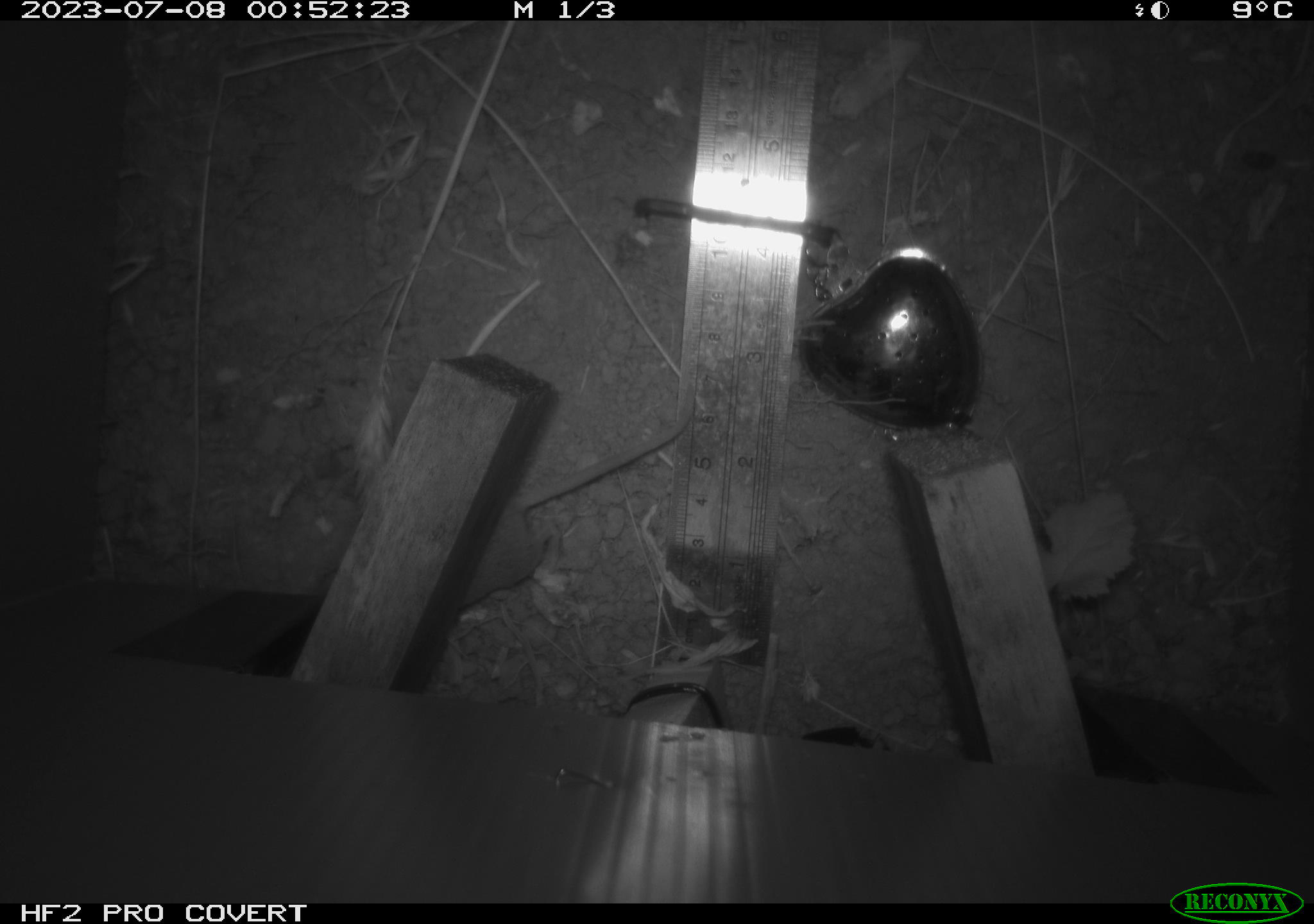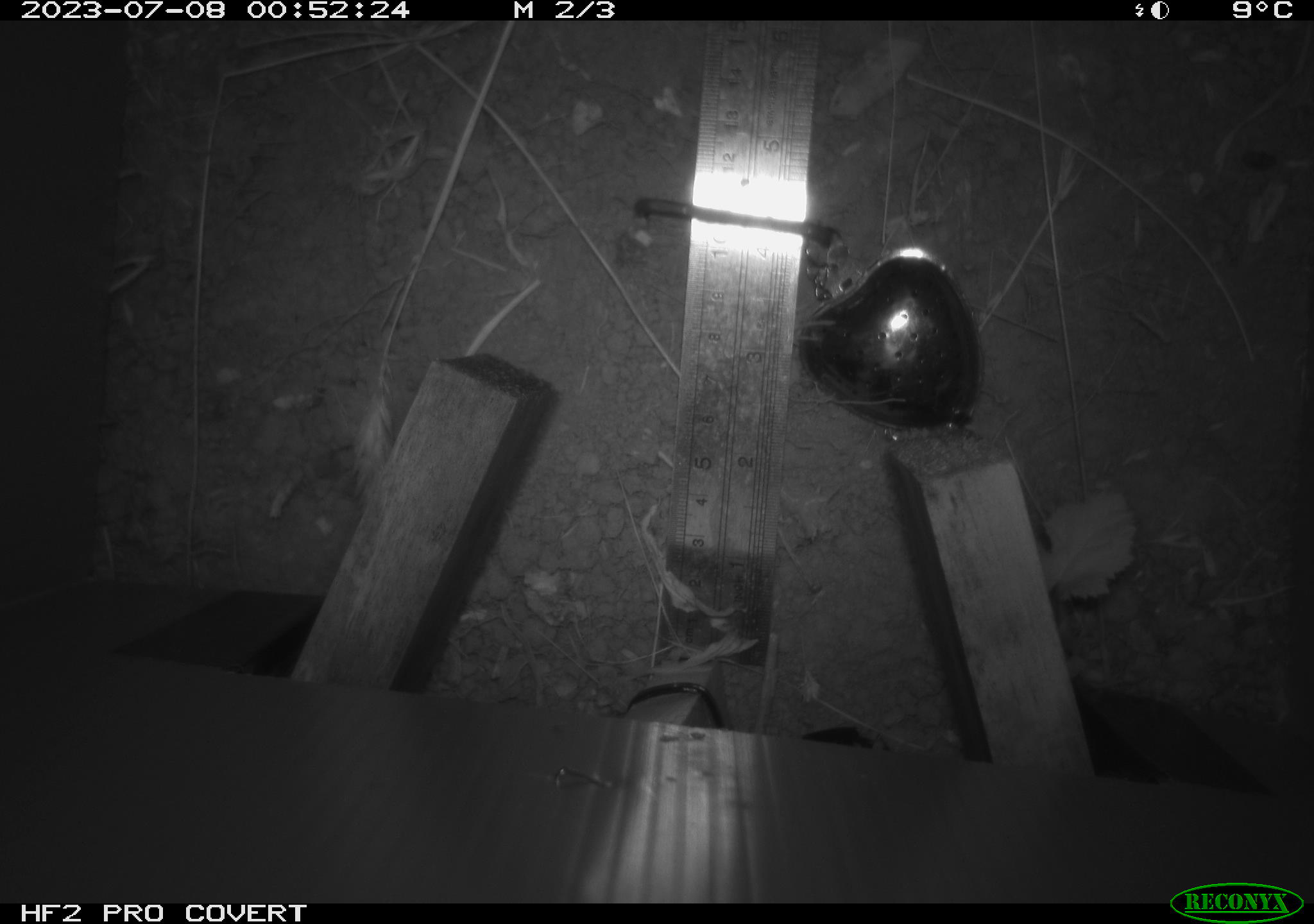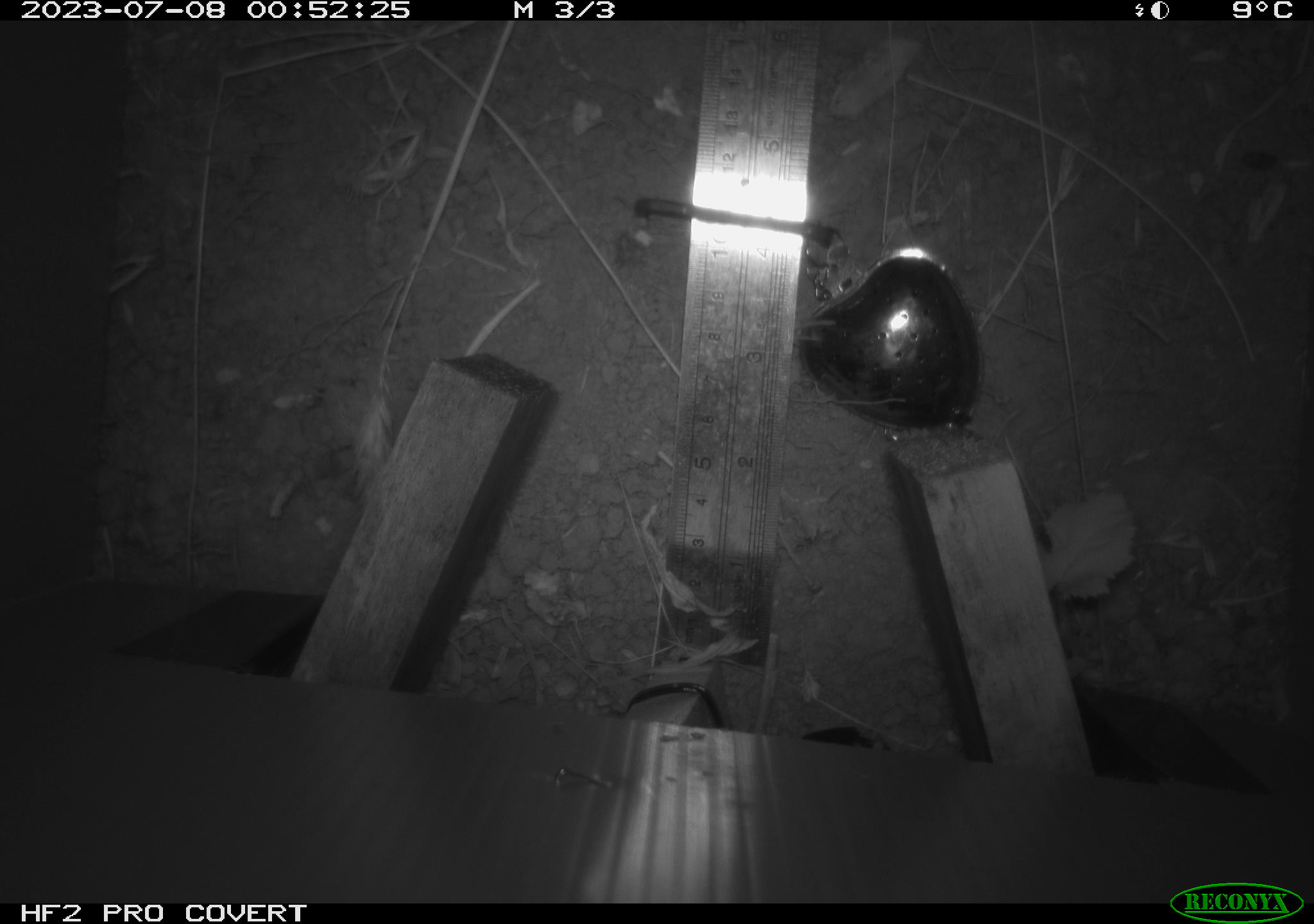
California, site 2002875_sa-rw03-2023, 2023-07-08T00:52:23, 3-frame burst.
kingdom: Animalia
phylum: Chordata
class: Mammalia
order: Rodentia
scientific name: Rodentia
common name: mouse species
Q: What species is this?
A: Mouse species (Rodentia).